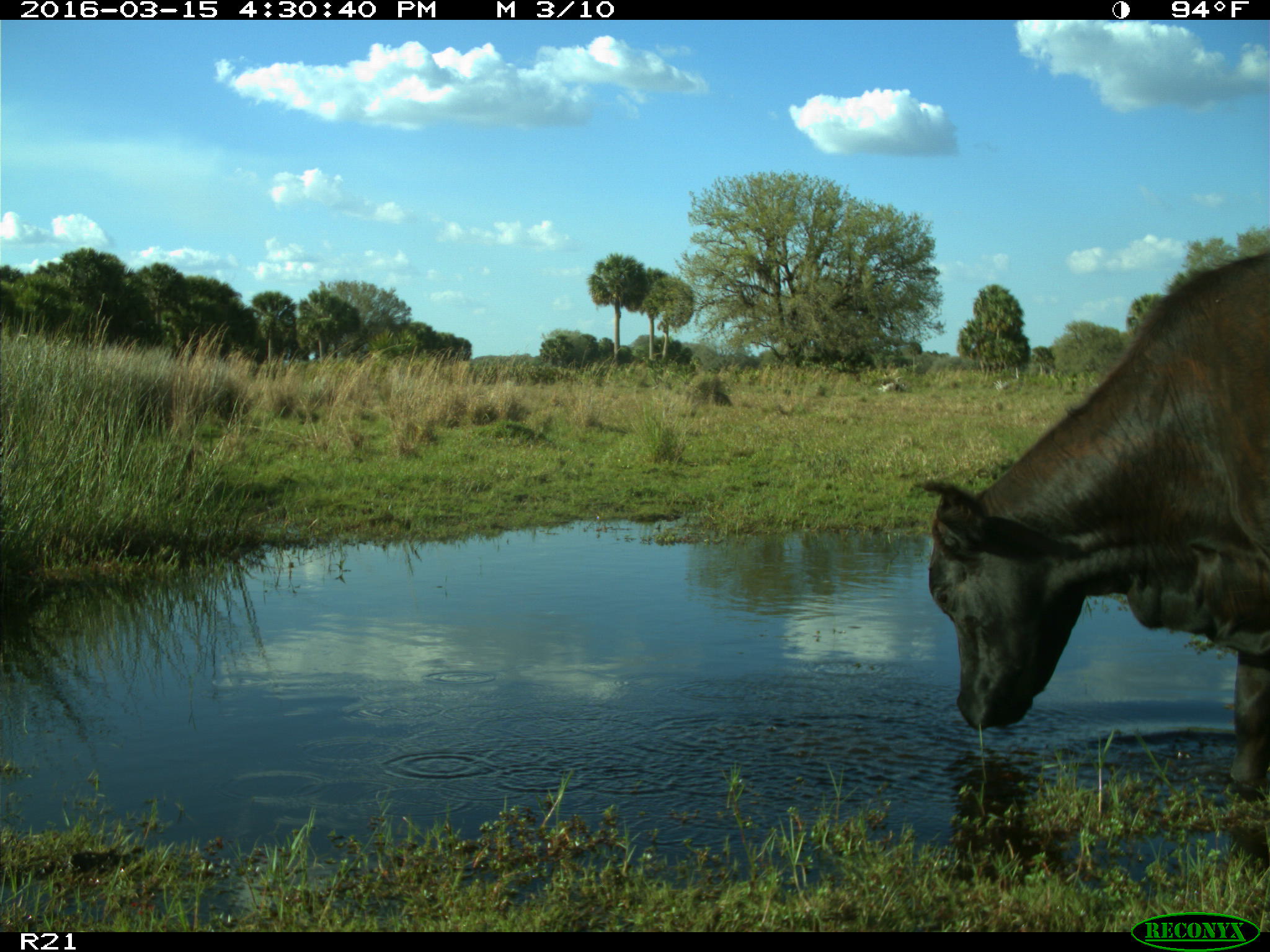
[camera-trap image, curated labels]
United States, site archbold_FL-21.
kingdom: Animalia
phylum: Chordata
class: Mammalia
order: Artiodactyla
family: Bovidae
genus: Bos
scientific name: Bos taurus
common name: domestic cow